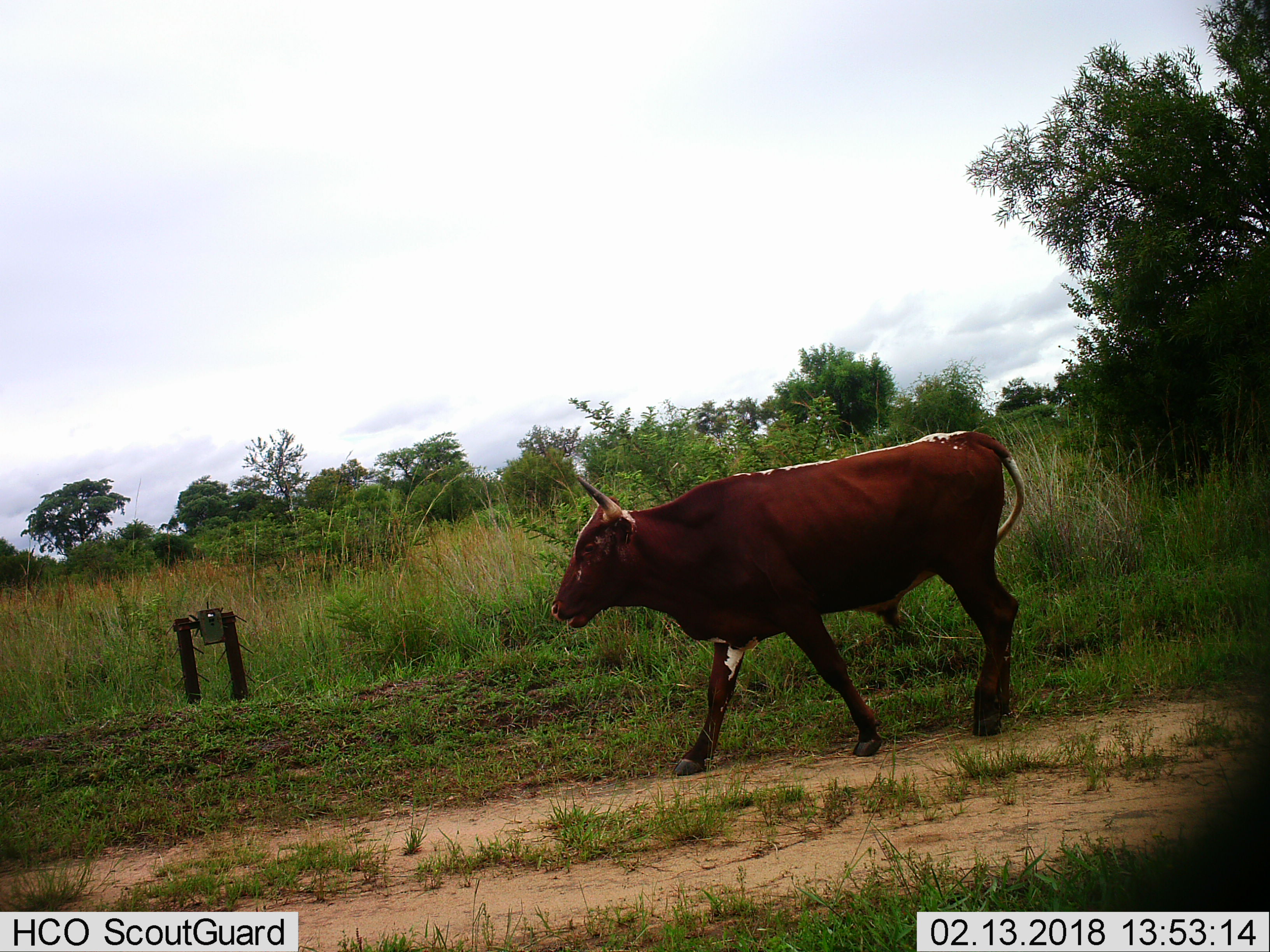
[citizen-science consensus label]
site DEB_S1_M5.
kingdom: Animalia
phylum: Chordata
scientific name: Vertebrata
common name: domestic animal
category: domesticanimal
Domesticanimal (domestic animal) (Vertebrata), count 1. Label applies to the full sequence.